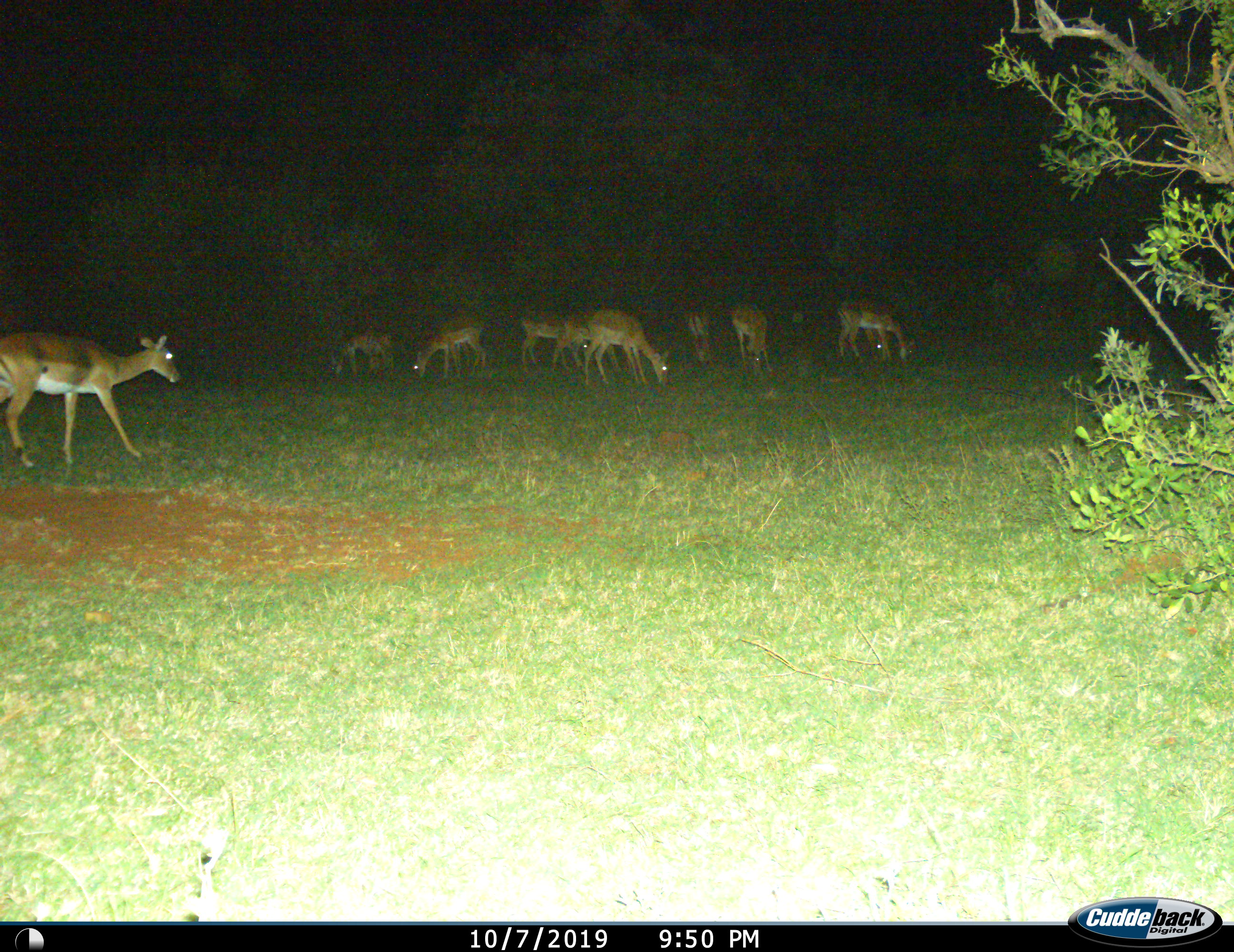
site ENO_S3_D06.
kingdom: Animalia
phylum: Chordata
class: Mammalia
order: Artiodactyla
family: Bovidae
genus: Aepyceros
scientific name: Aepyceros melampus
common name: impala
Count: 10.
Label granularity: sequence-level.